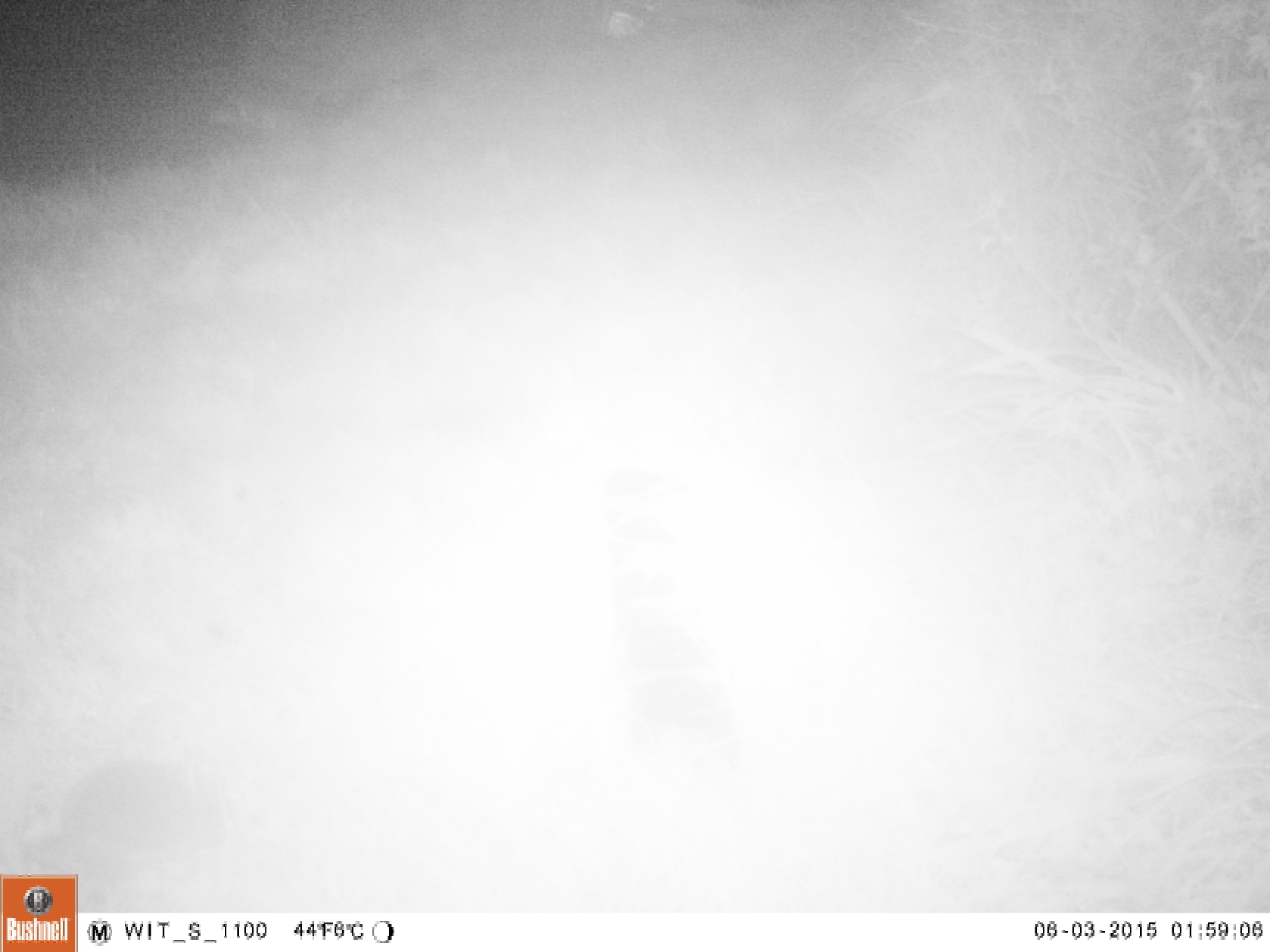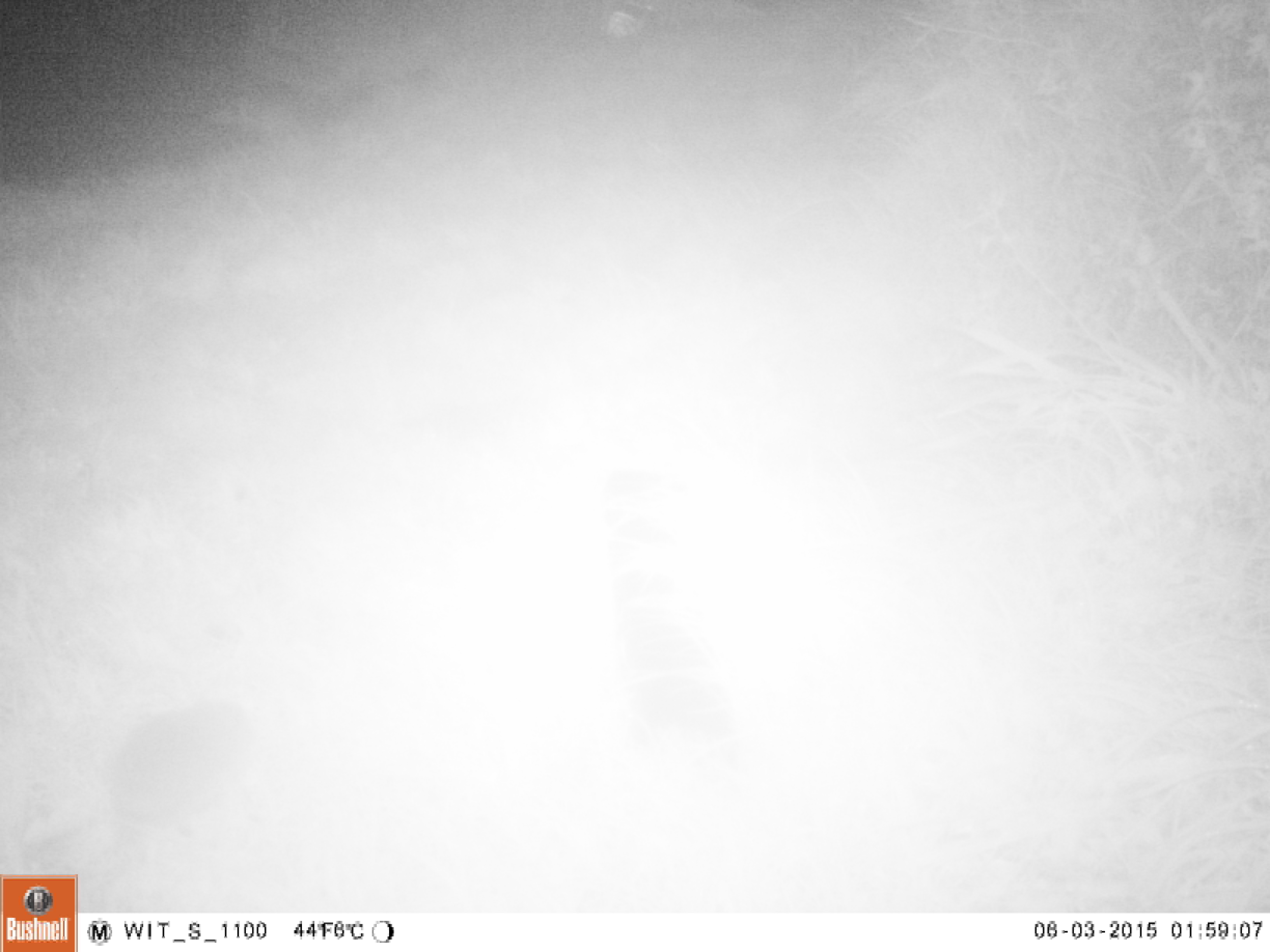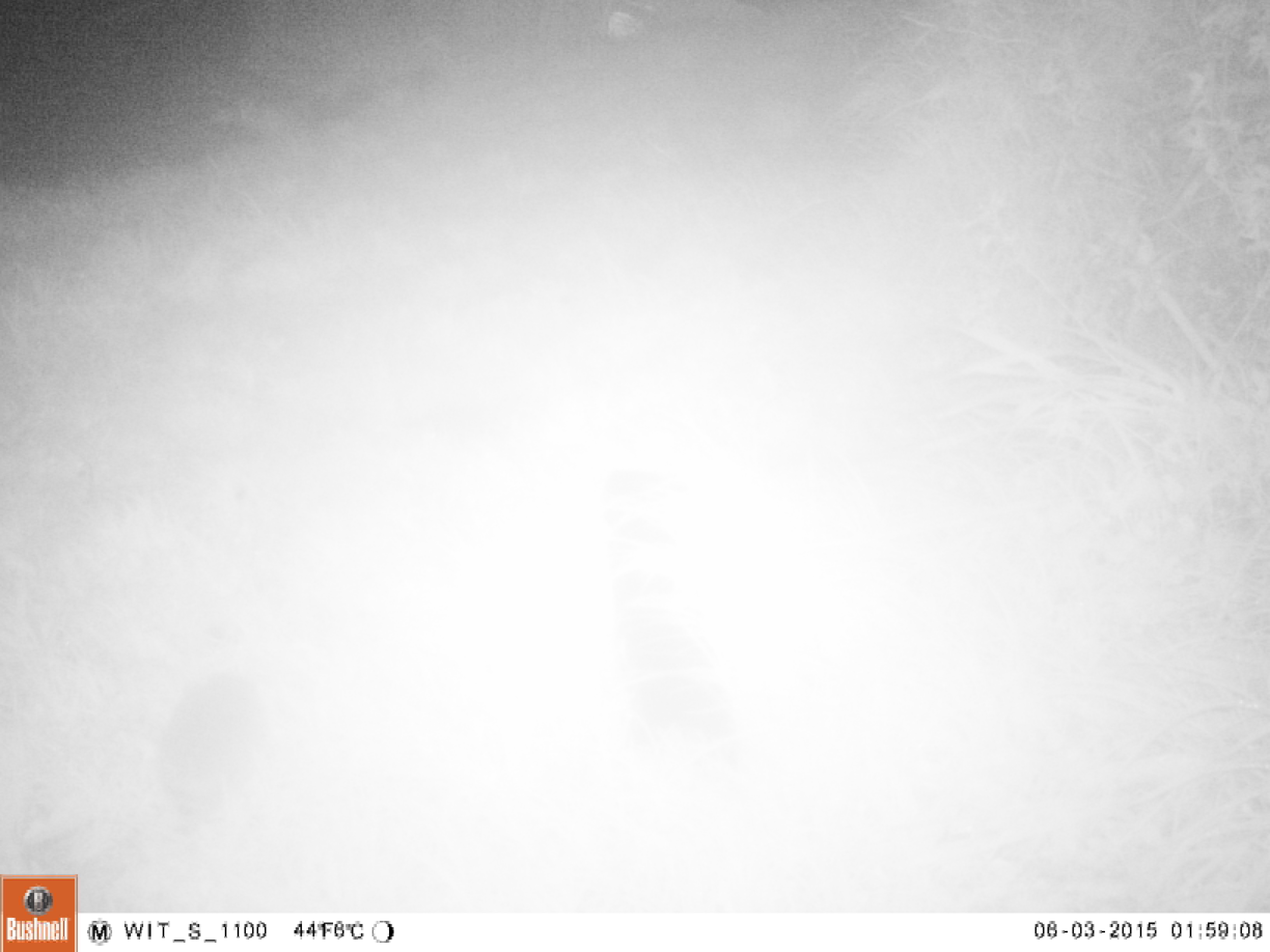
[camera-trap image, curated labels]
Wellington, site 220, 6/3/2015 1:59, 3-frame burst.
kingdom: Animalia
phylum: Chordata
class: Mammalia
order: Eulipotyphla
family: Erinaceidae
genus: Erinaceus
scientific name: Erinaceus europaeus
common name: hedgehog